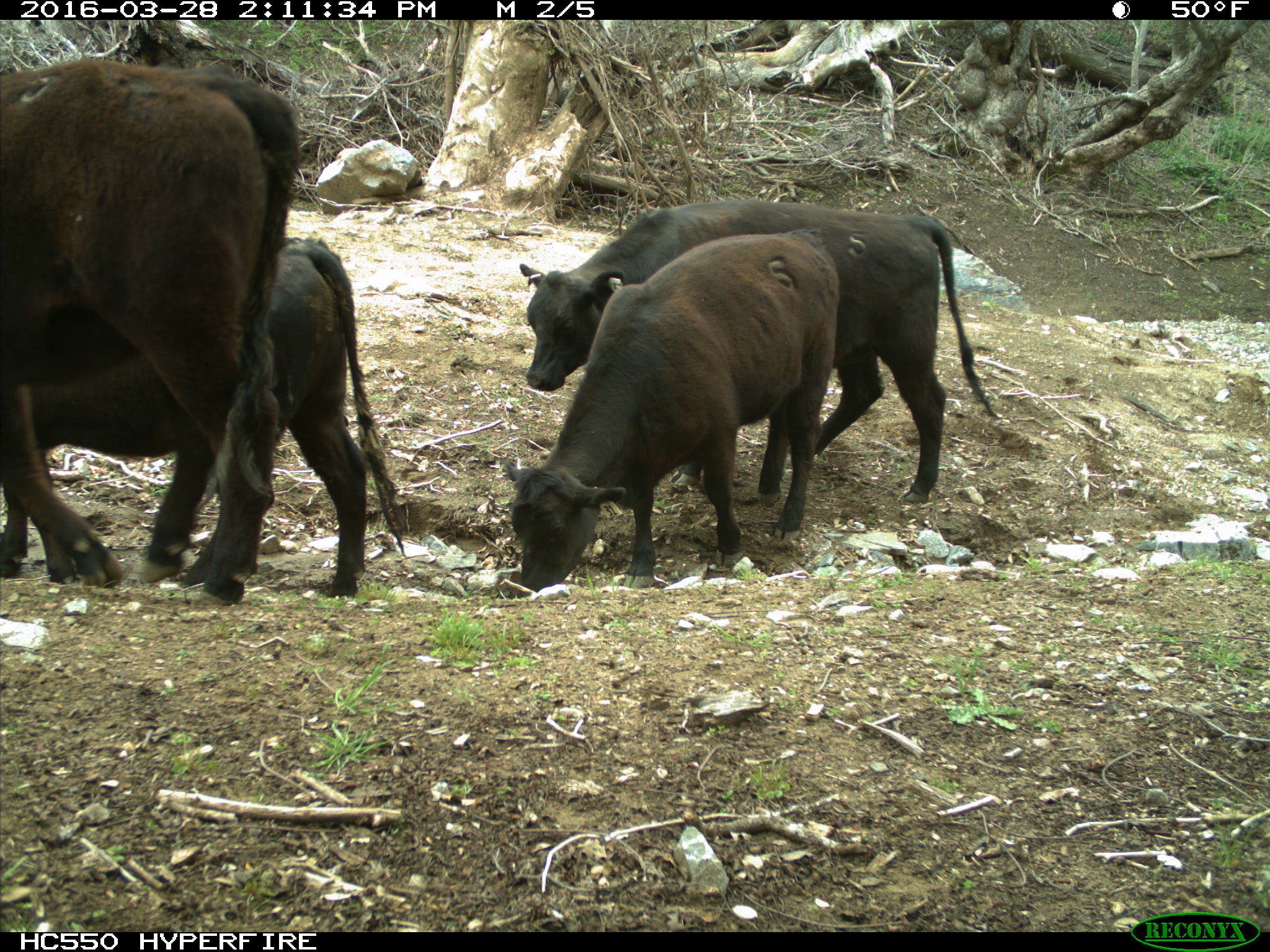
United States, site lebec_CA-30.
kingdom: Animalia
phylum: Chordata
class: Mammalia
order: Artiodactyla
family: Bovidae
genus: Bos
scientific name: Bos taurus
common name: domestic cow